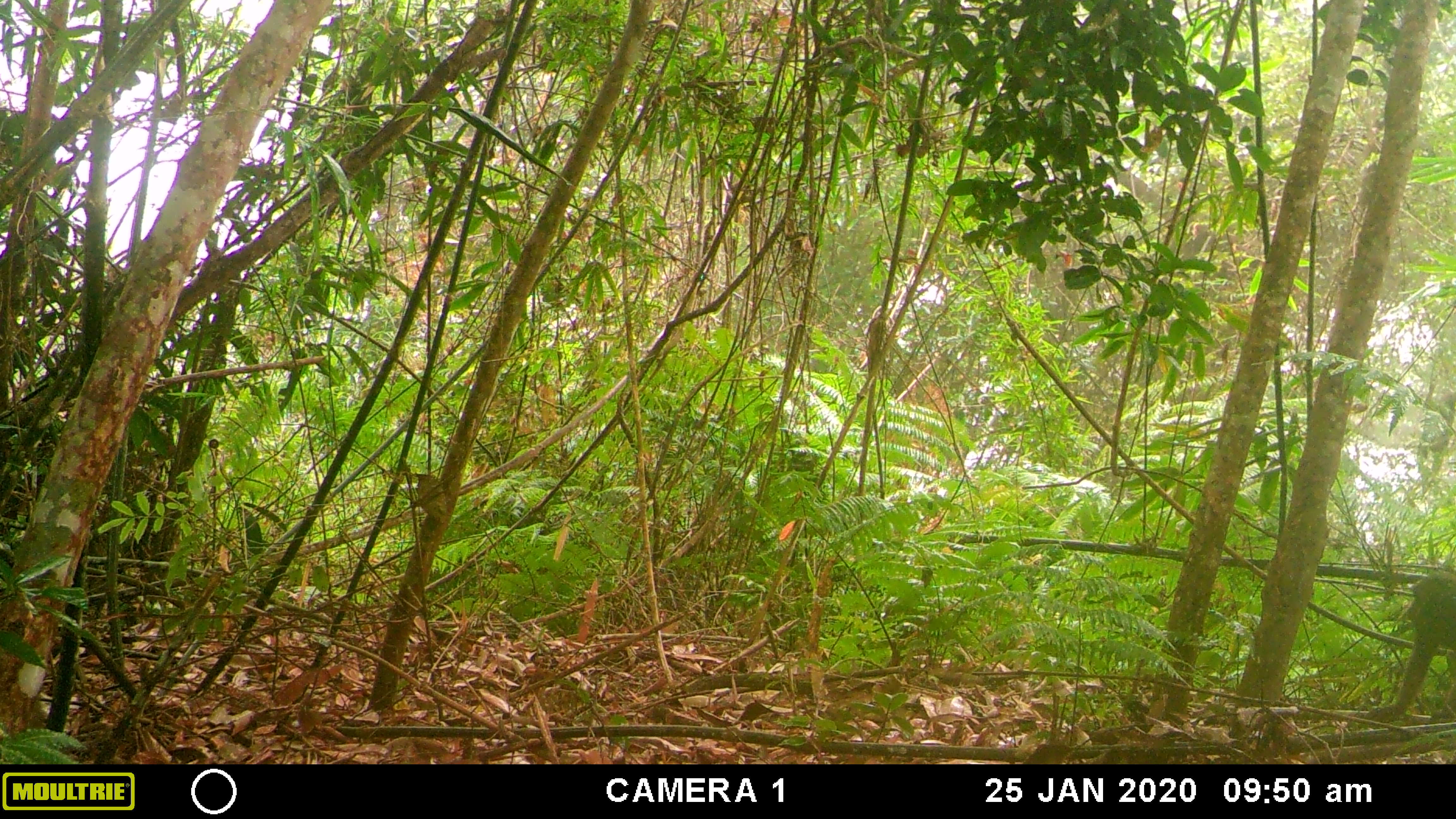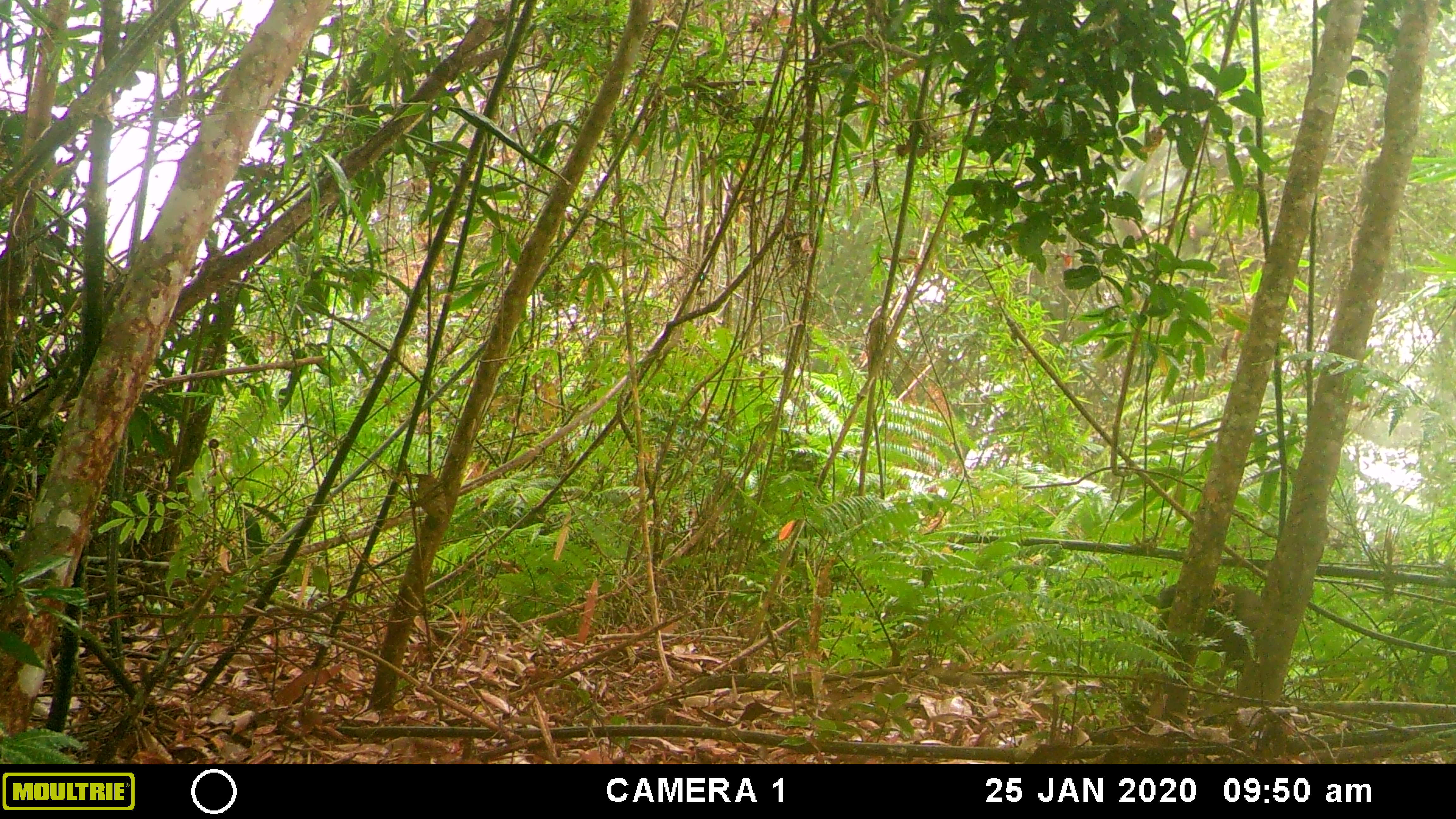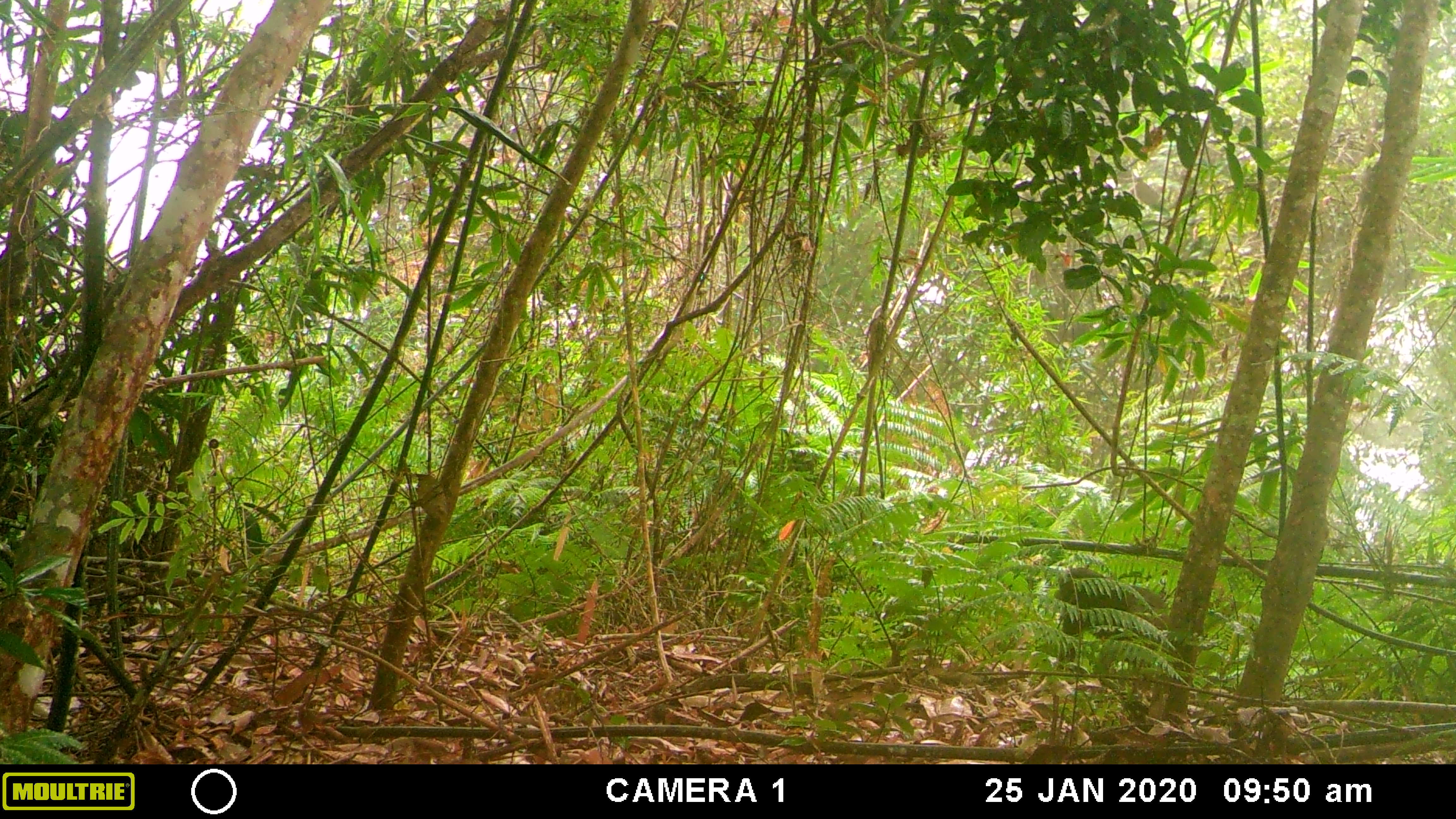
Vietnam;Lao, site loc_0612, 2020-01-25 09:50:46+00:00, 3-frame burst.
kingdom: Animalia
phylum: Chordata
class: Mammalia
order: Primates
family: Cercopithecidae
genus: Macaca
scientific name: Macaca arctoides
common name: stump-tailed macaque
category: stump tailed macaque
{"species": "stump tailed macaque (stump-tailed macaque) (Macaca arctoides)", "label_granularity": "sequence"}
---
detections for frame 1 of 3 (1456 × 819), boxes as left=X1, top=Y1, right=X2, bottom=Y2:
stump tailed macaque: left=1363, top=570, right=1456, bottom=737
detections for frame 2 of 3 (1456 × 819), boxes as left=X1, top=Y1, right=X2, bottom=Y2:
stump tailed macaque: left=1155, top=583, right=1262, bottom=677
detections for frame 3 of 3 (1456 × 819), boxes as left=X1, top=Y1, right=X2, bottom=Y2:
stump tailed macaque: left=1053, top=568, right=1170, bottom=671